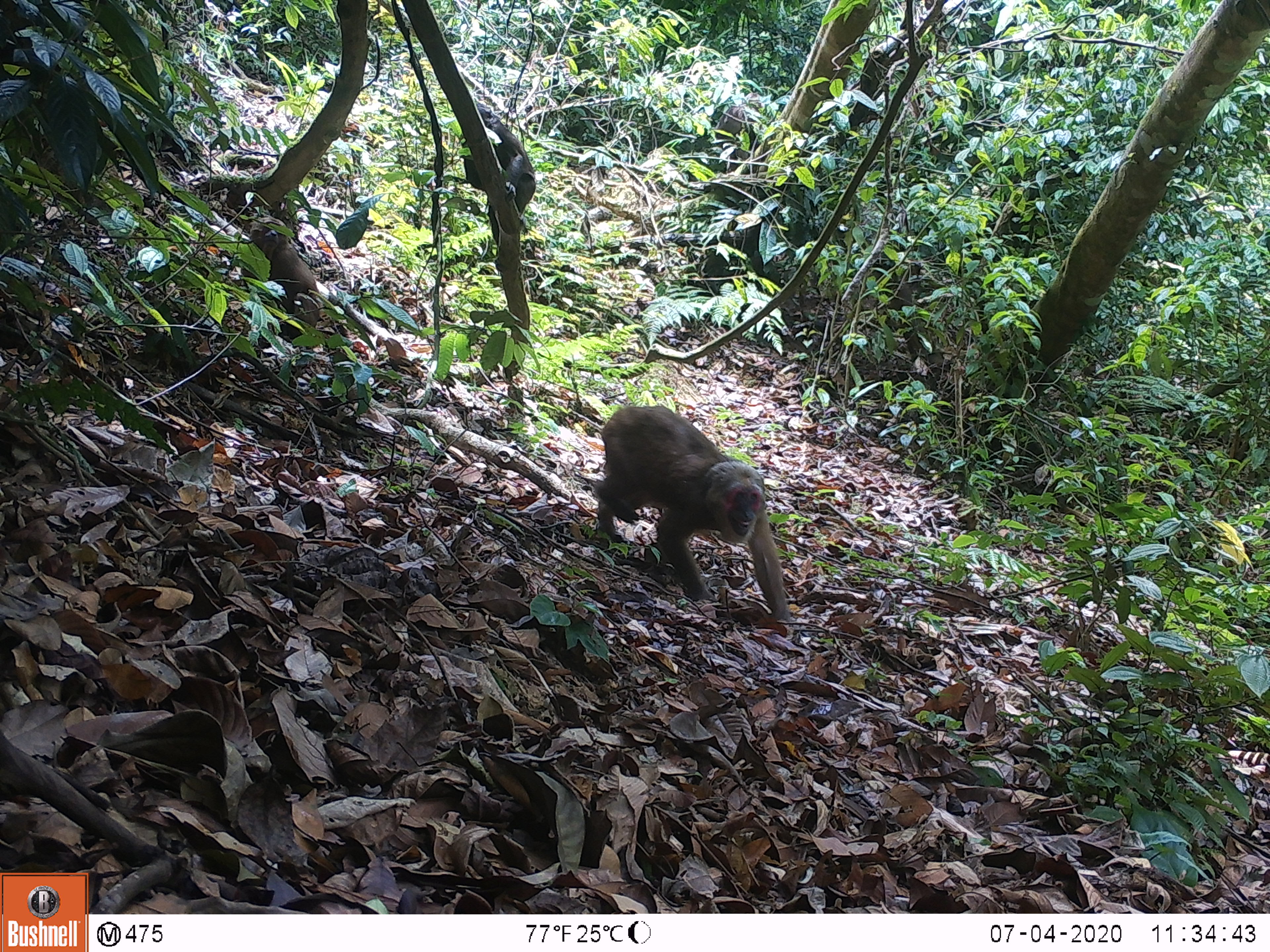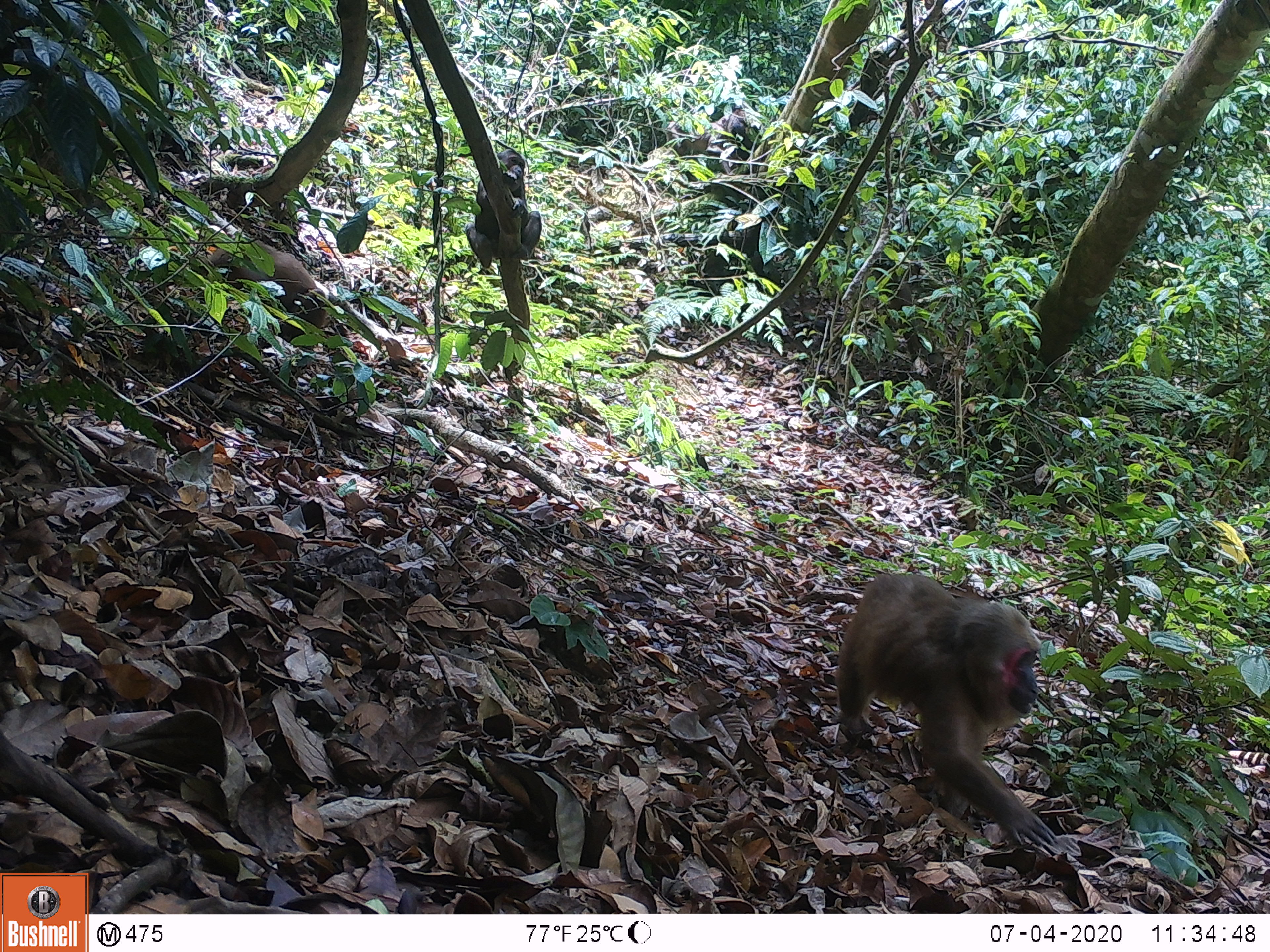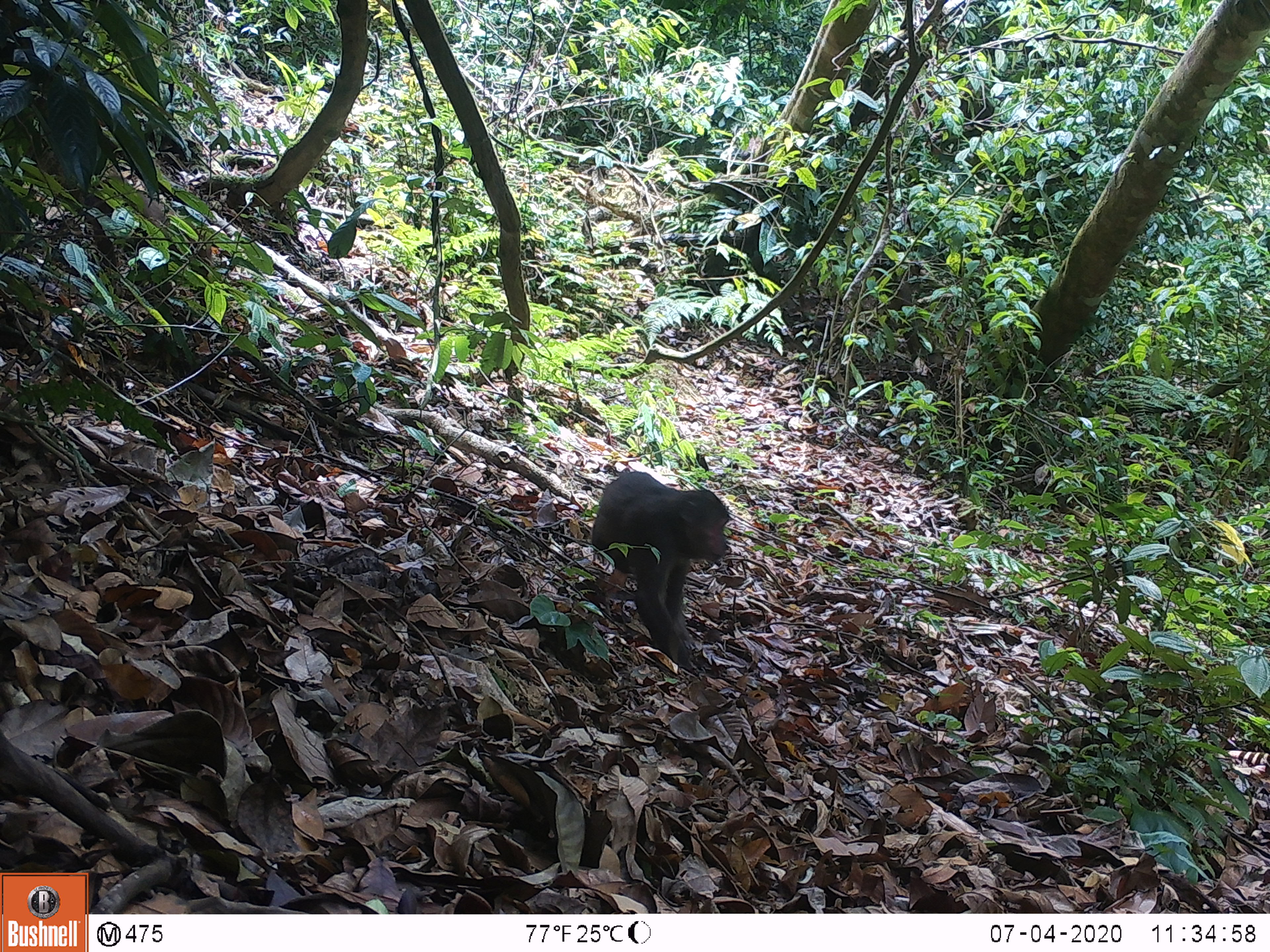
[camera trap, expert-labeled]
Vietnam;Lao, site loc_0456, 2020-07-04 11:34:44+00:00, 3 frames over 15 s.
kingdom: Animalia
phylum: Chordata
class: Mammalia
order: Primates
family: Cercopithecidae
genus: Macaca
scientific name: Macaca arctoides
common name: stump-tailed macaque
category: stump tailed macaque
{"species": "stump tailed macaque (stump-tailed macaque) (Macaca arctoides)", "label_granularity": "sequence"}